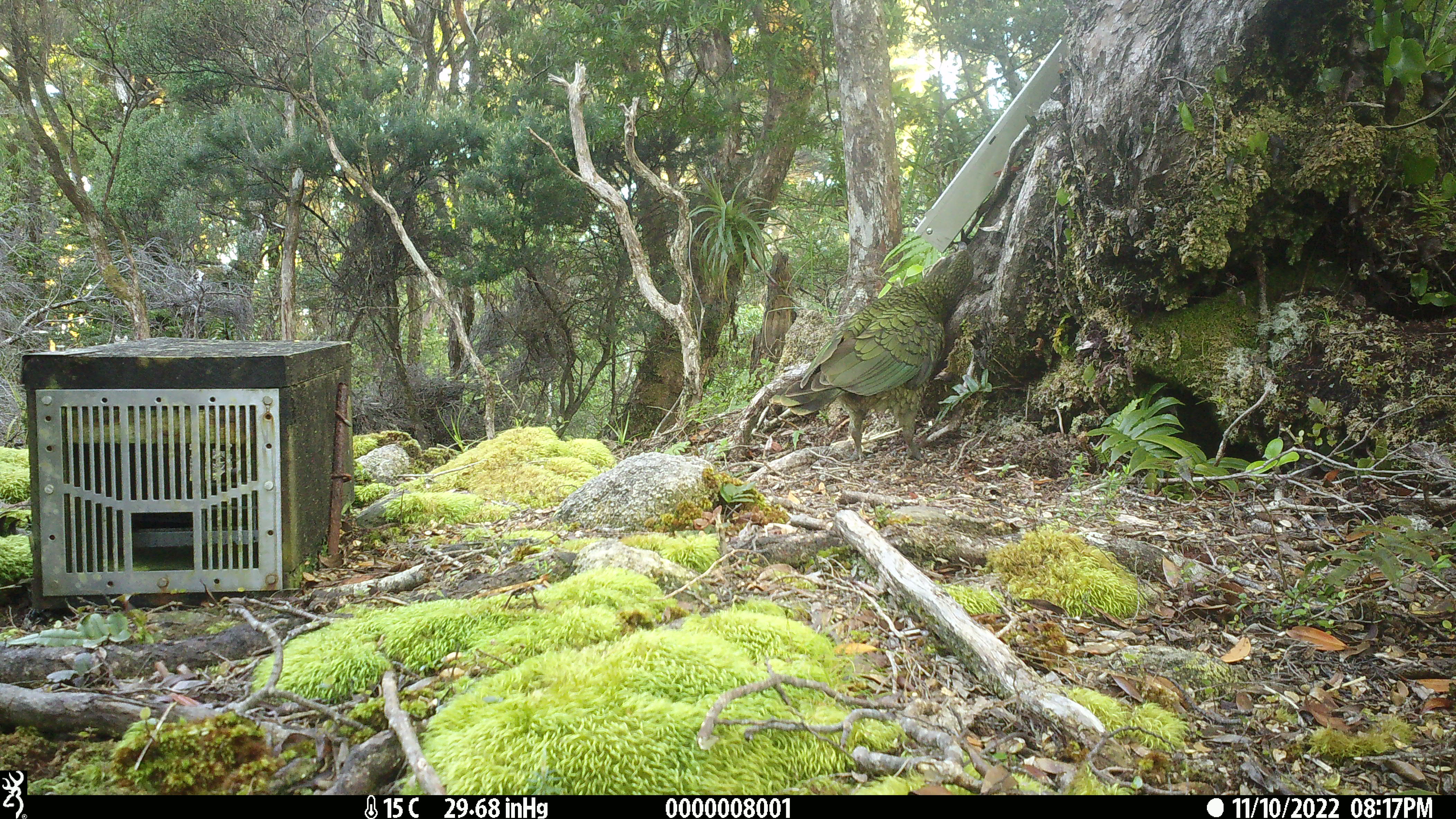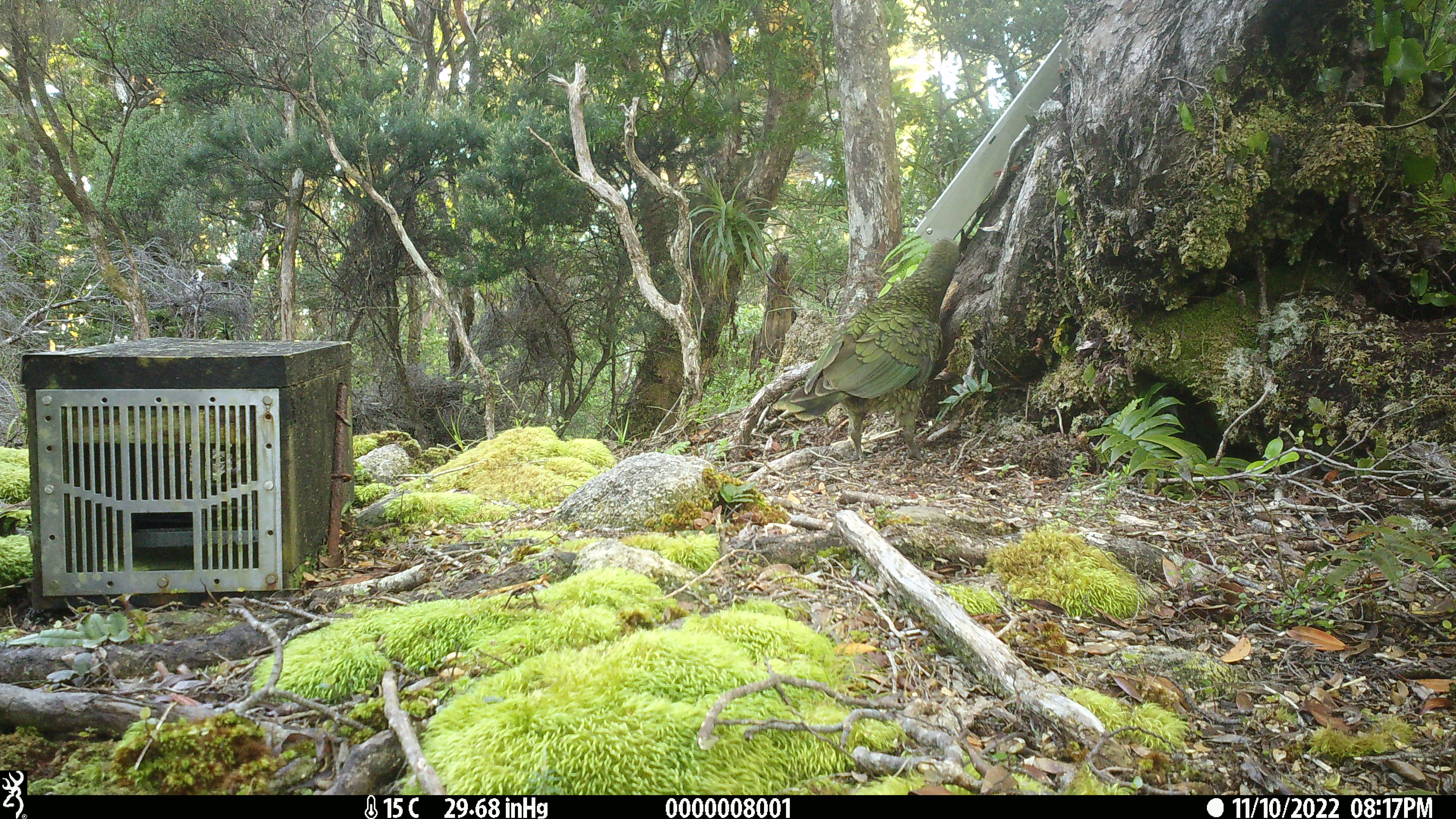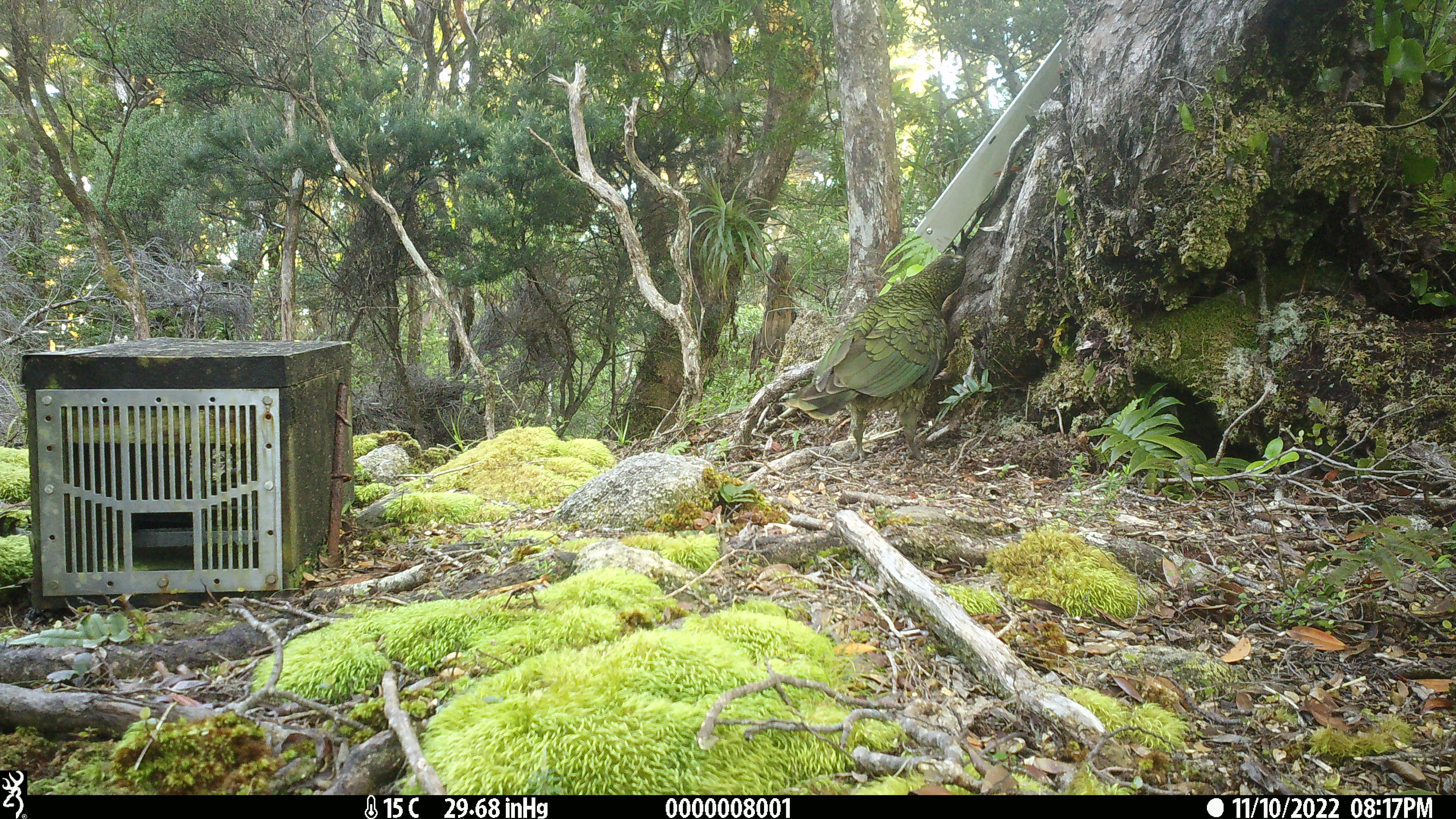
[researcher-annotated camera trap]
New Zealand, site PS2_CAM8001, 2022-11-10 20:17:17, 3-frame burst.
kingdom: Animalia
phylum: Chordata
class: Aves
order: Psittaciformes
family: Strigopidae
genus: Nestor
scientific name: Nestor notabilis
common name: kea